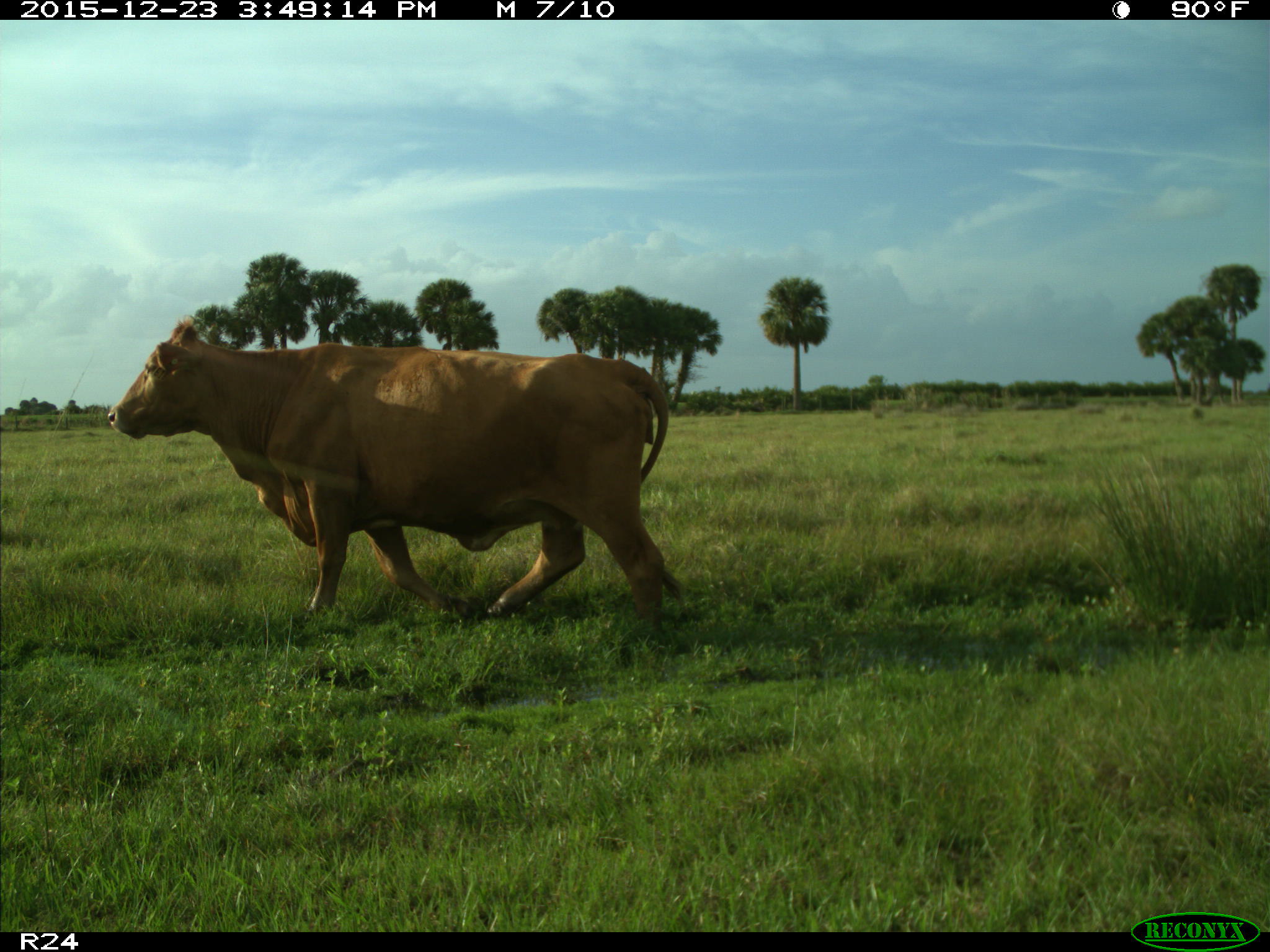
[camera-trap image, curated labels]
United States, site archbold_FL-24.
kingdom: Animalia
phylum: Chordata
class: Mammalia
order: Artiodactyla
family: Bovidae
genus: Bos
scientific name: Bos taurus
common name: domestic cow